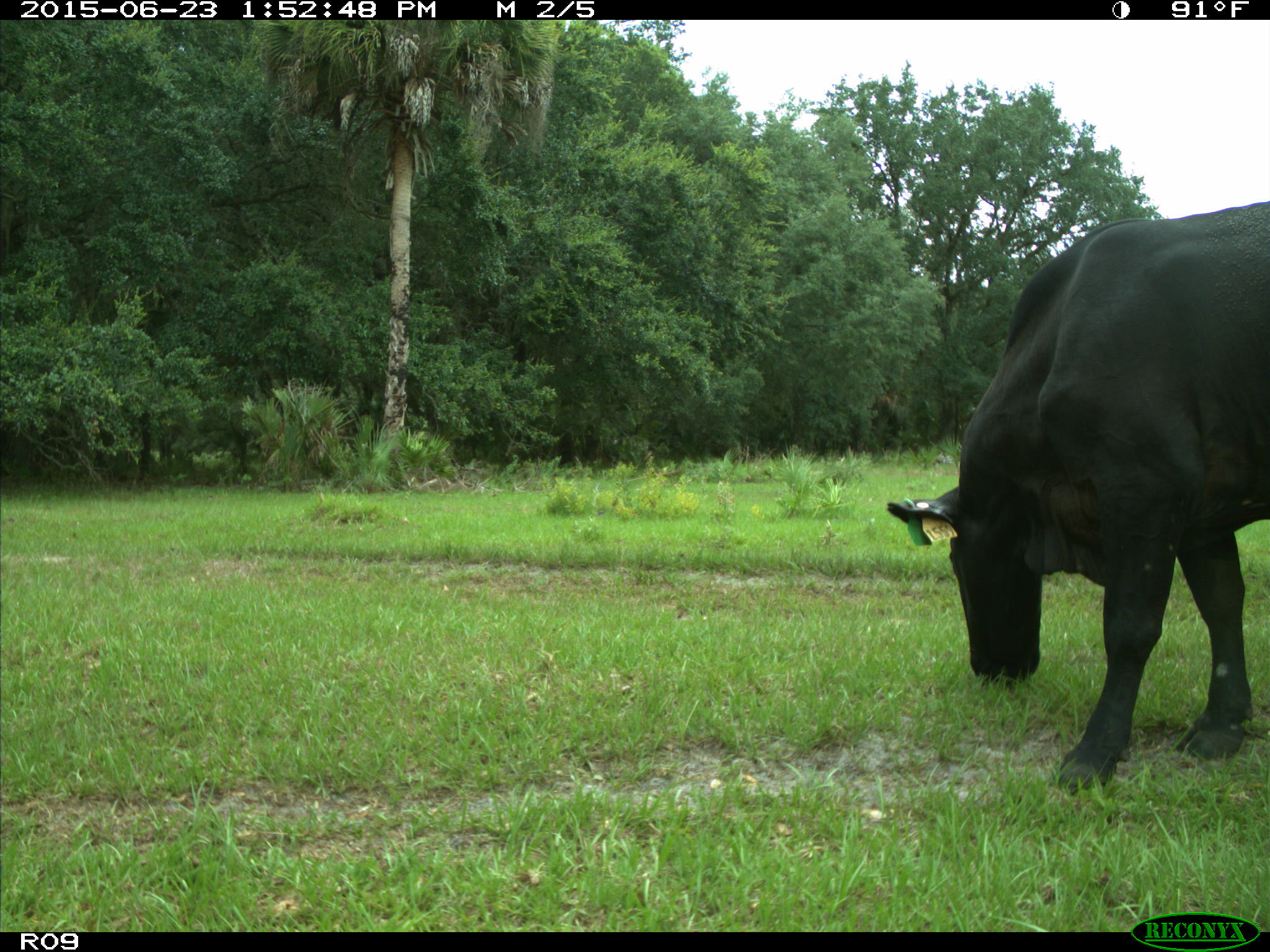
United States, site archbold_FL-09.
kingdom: Animalia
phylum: Chordata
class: Mammalia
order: Artiodactyla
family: Bovidae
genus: Bos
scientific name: Bos taurus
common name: domestic cow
Bos taurus (domestic cow).